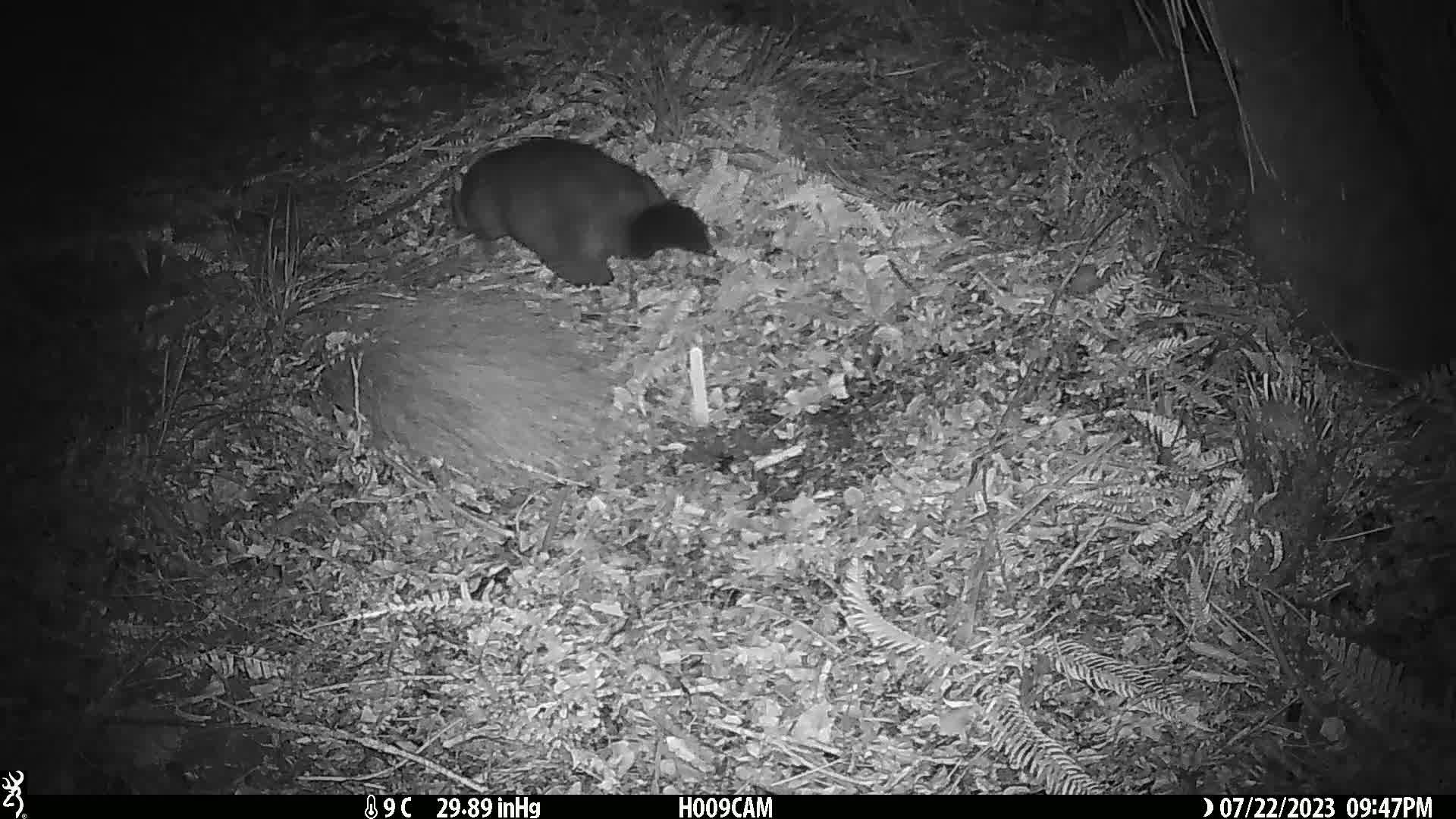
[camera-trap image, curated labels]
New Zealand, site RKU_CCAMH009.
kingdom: Animalia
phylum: Chordata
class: Mammalia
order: Diprotodontia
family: Phalangeridae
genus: Trichosurus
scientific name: Trichosurus vulpecula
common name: common brushtail possum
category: possum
Possum (common brushtail possum) (Trichosurus vulpecula).